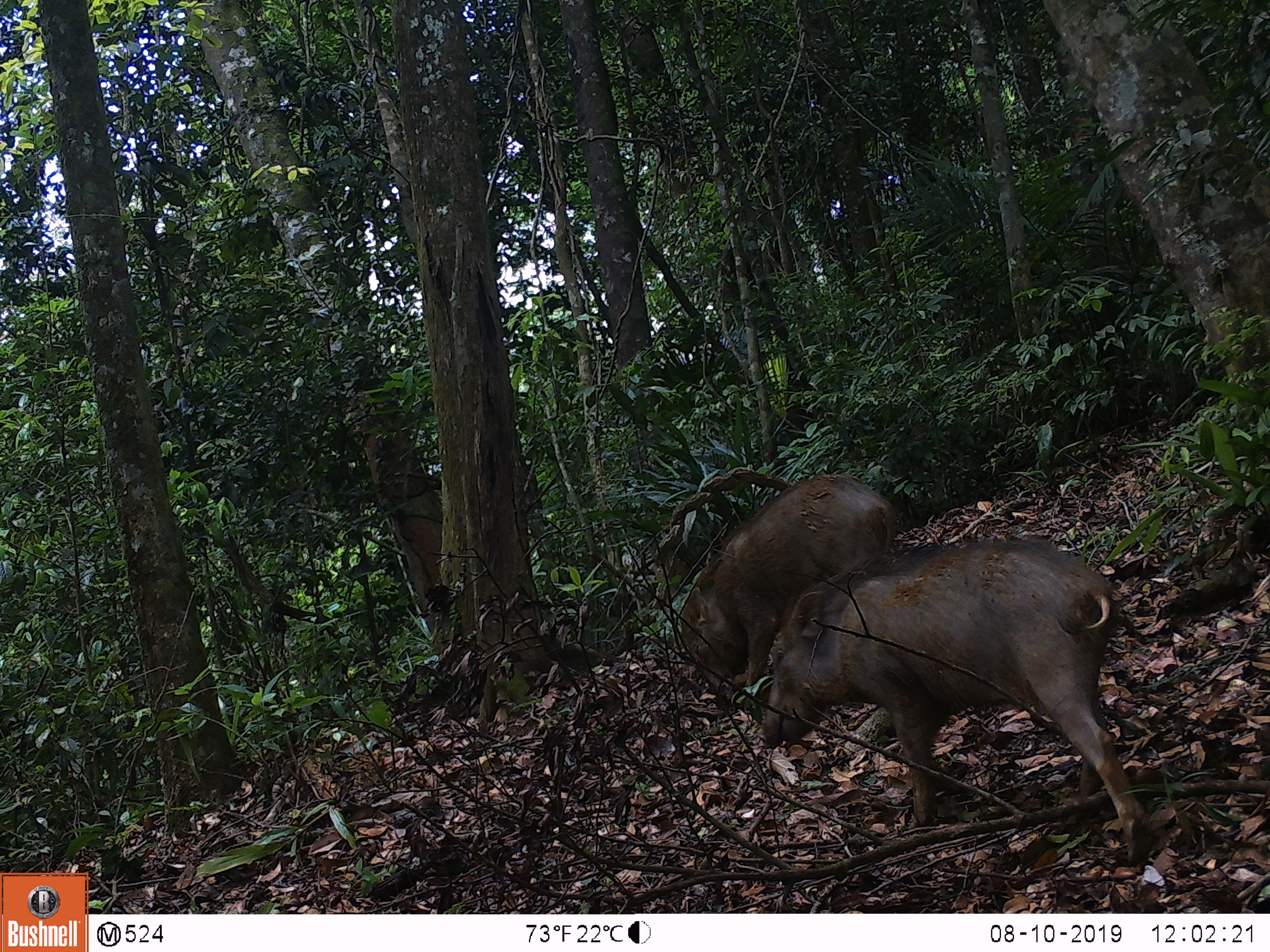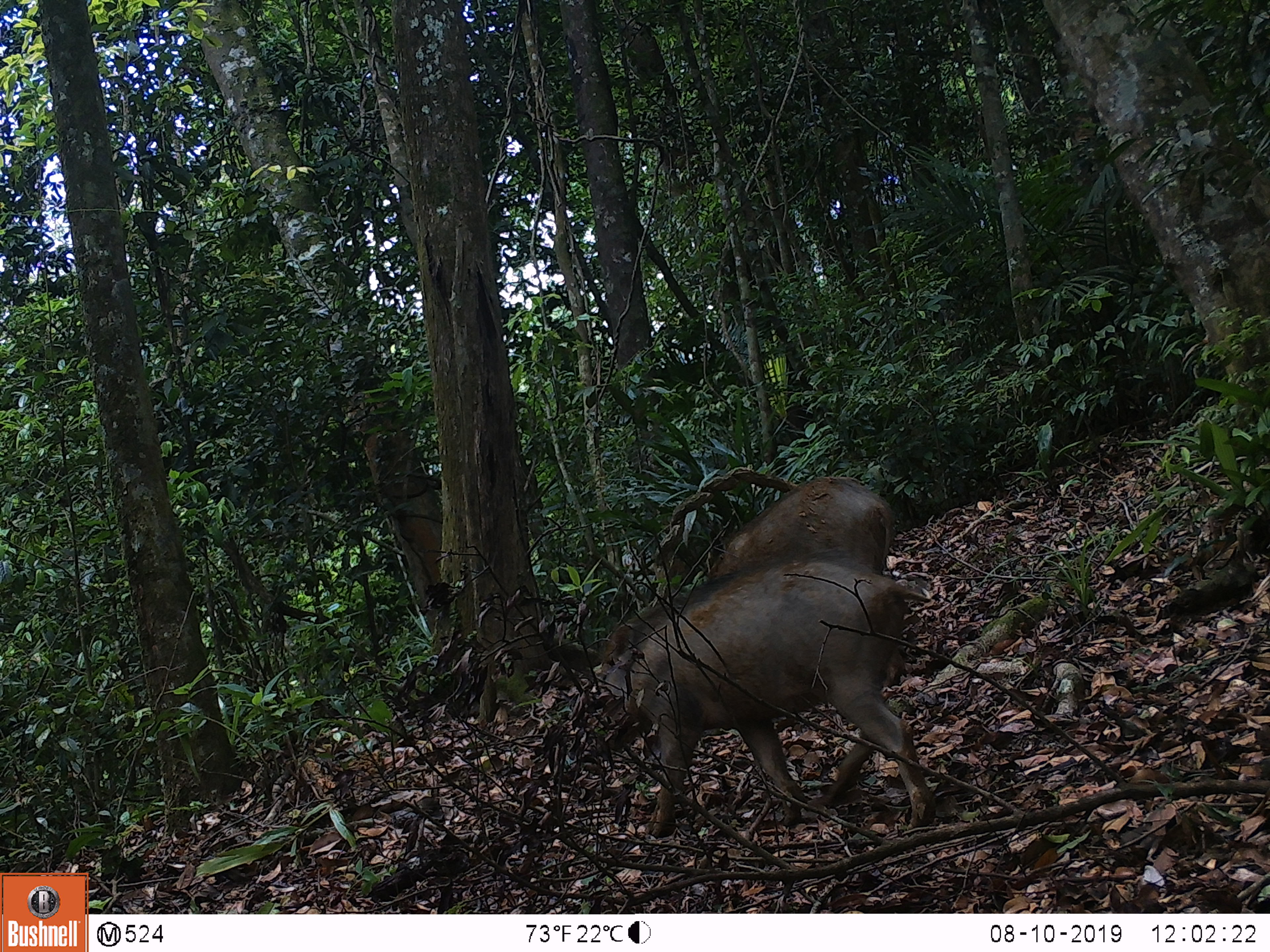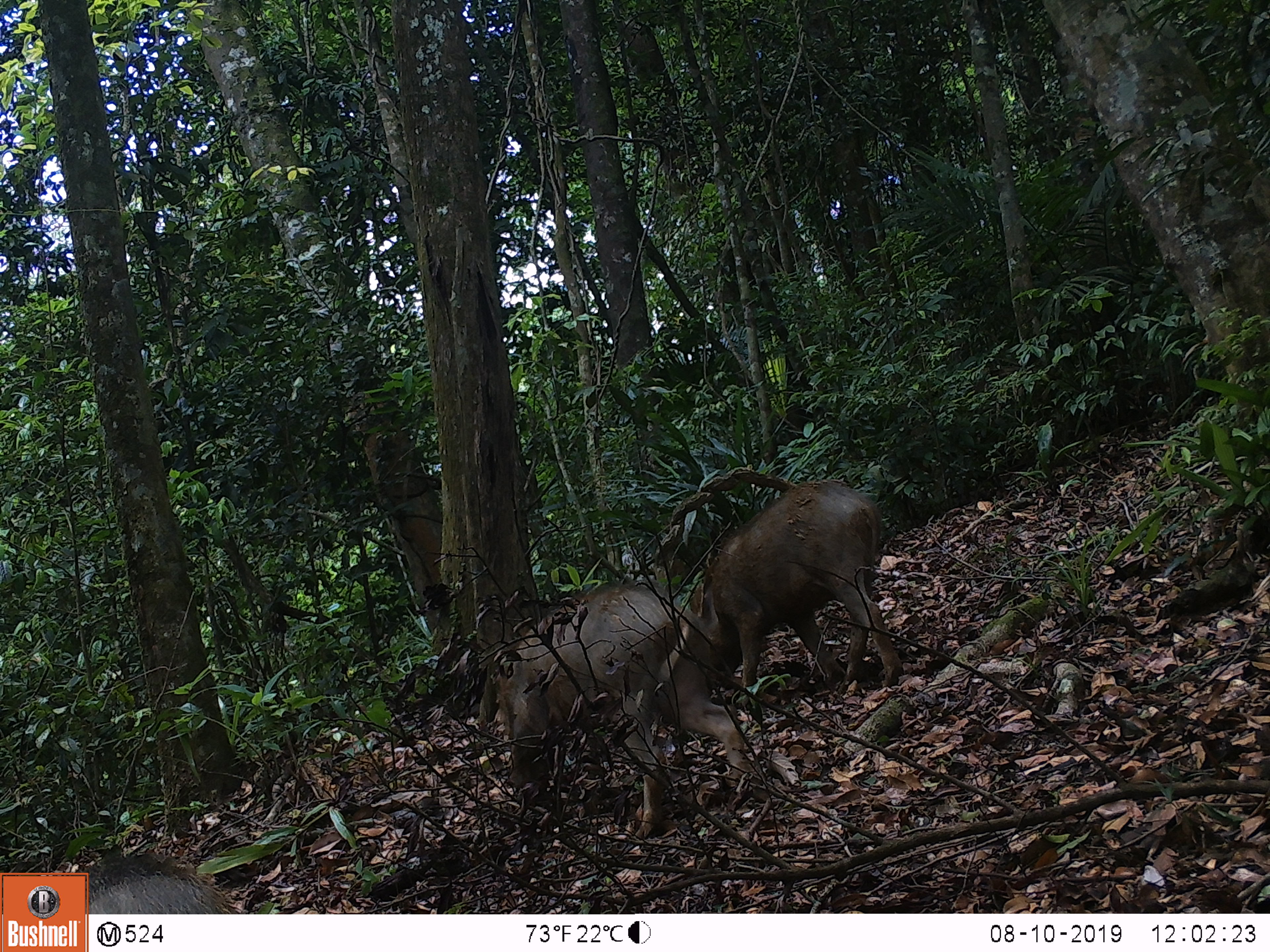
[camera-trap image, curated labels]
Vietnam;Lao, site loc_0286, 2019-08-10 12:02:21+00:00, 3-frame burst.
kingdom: Animalia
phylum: Chordata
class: Mammalia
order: Artiodactyla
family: Suidae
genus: Sus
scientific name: Sus scrofa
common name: eurasian wild pig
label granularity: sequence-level